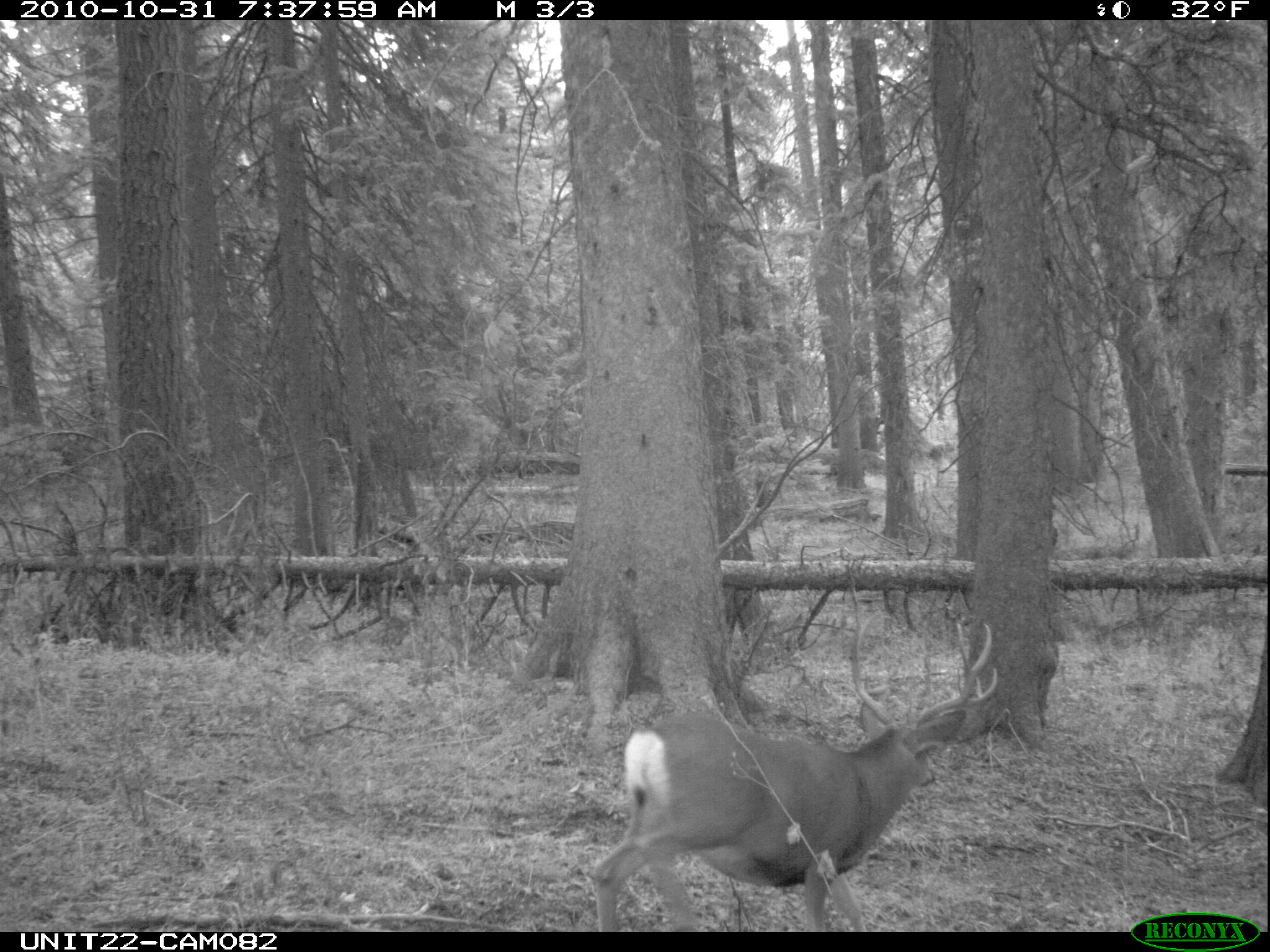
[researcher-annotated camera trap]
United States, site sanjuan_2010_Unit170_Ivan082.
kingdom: Animalia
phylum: Chordata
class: Mammalia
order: Artiodactyla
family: Cervidae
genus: Odocoileus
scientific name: Odocoileus hemionus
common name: mule deer